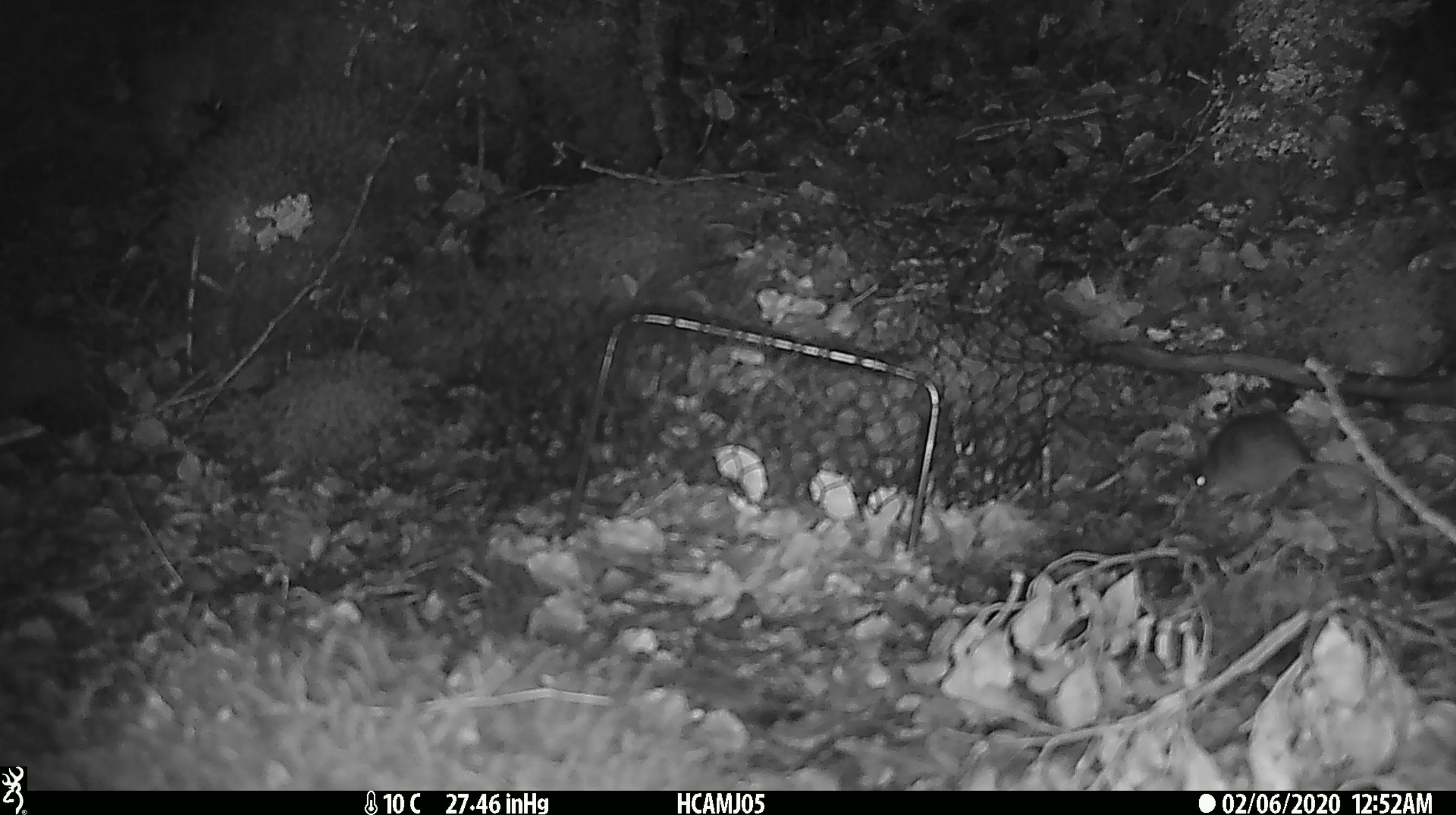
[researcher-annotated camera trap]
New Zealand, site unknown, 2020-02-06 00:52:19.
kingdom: Animalia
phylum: Chordata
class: Mammalia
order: Rodentia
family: Muridae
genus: Mus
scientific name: Mus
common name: mouse